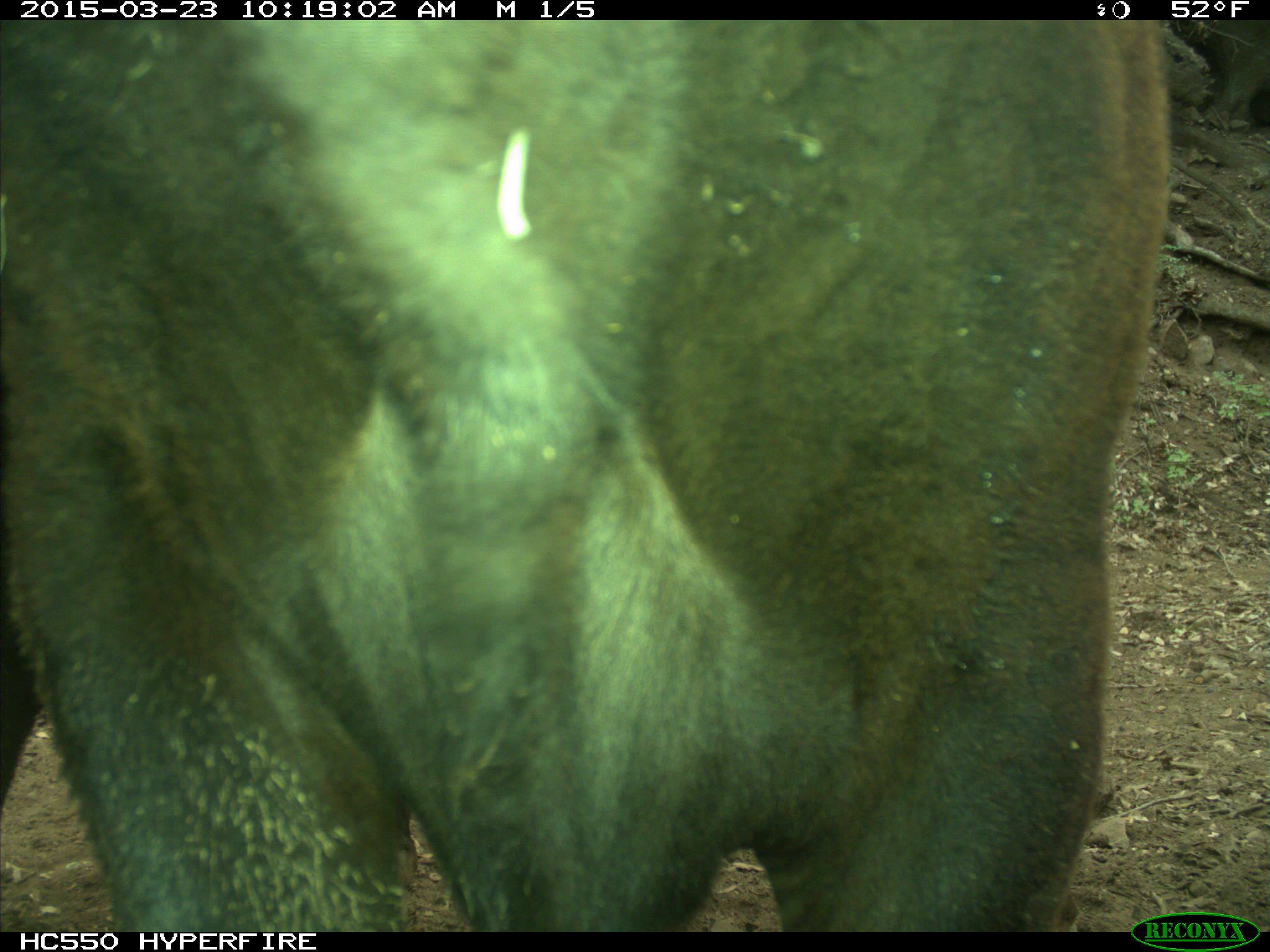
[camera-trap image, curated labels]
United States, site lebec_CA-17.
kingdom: Animalia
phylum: Chordata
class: Mammalia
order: Artiodactyla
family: Bovidae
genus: Bos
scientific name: Bos taurus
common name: domestic cow